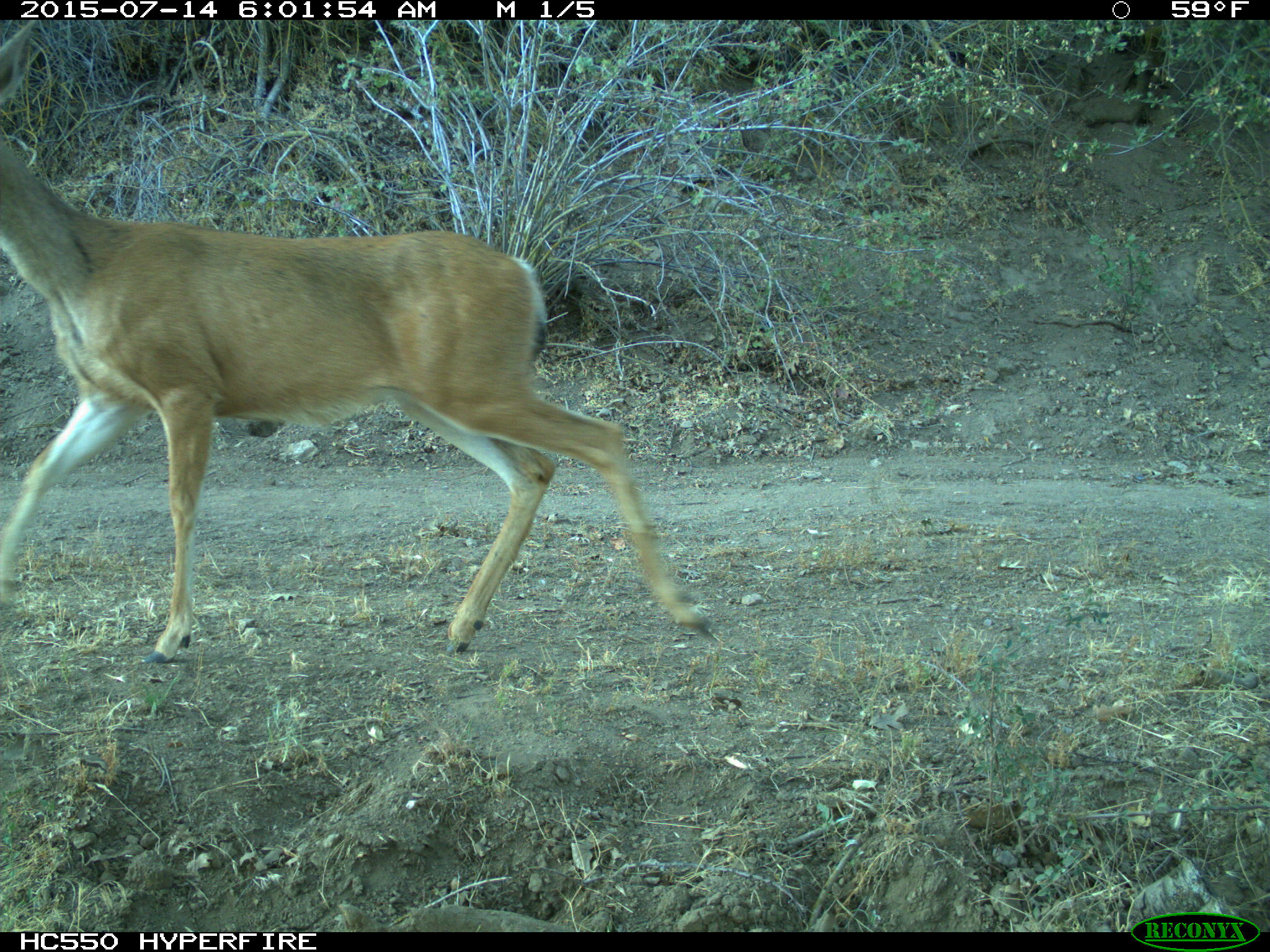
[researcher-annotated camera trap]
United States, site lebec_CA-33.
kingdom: Animalia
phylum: Chordata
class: Mammalia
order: Artiodactyla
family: Cervidae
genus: Odocoileus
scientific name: Odocoileus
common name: deer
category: unidentified deer